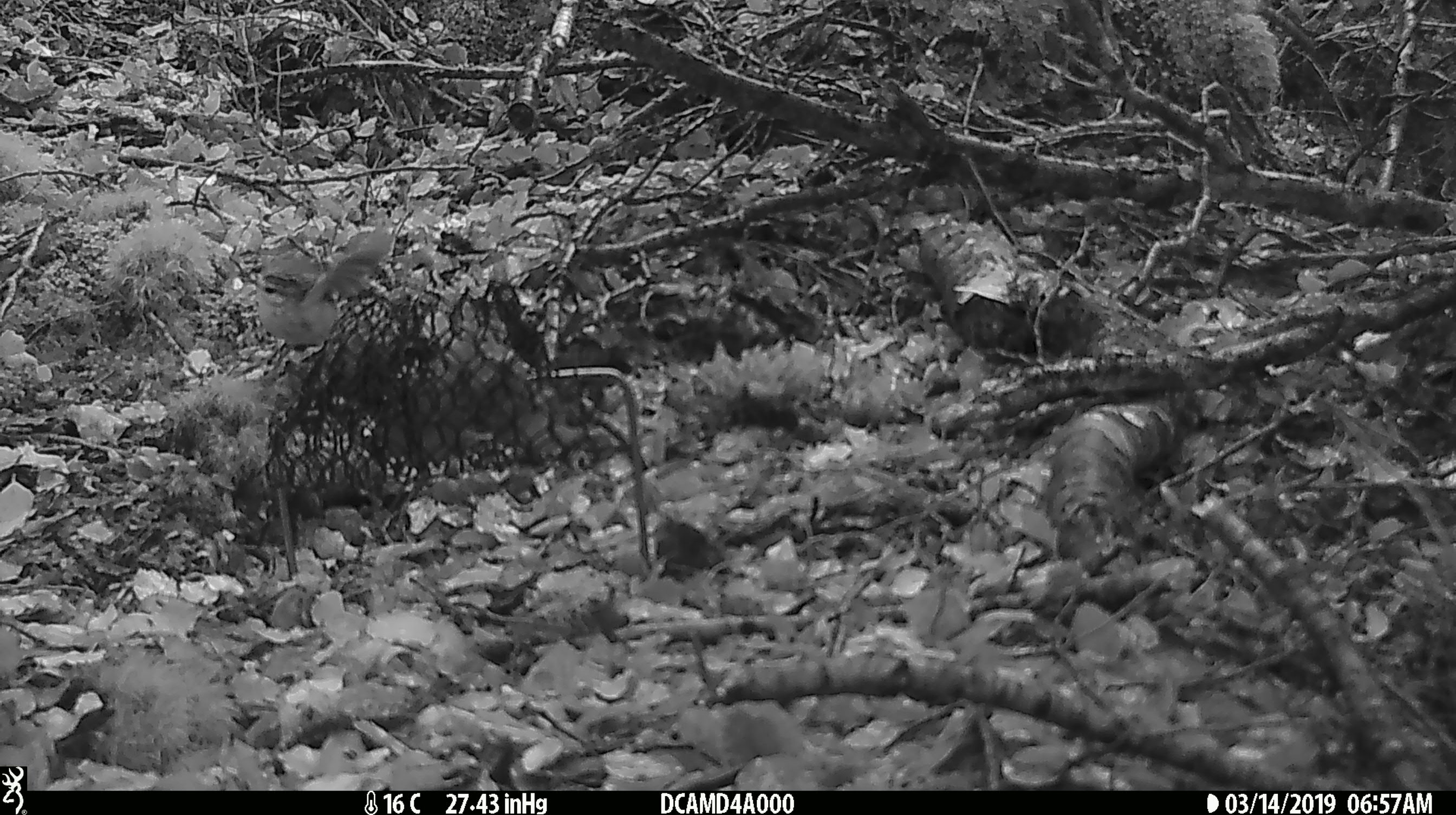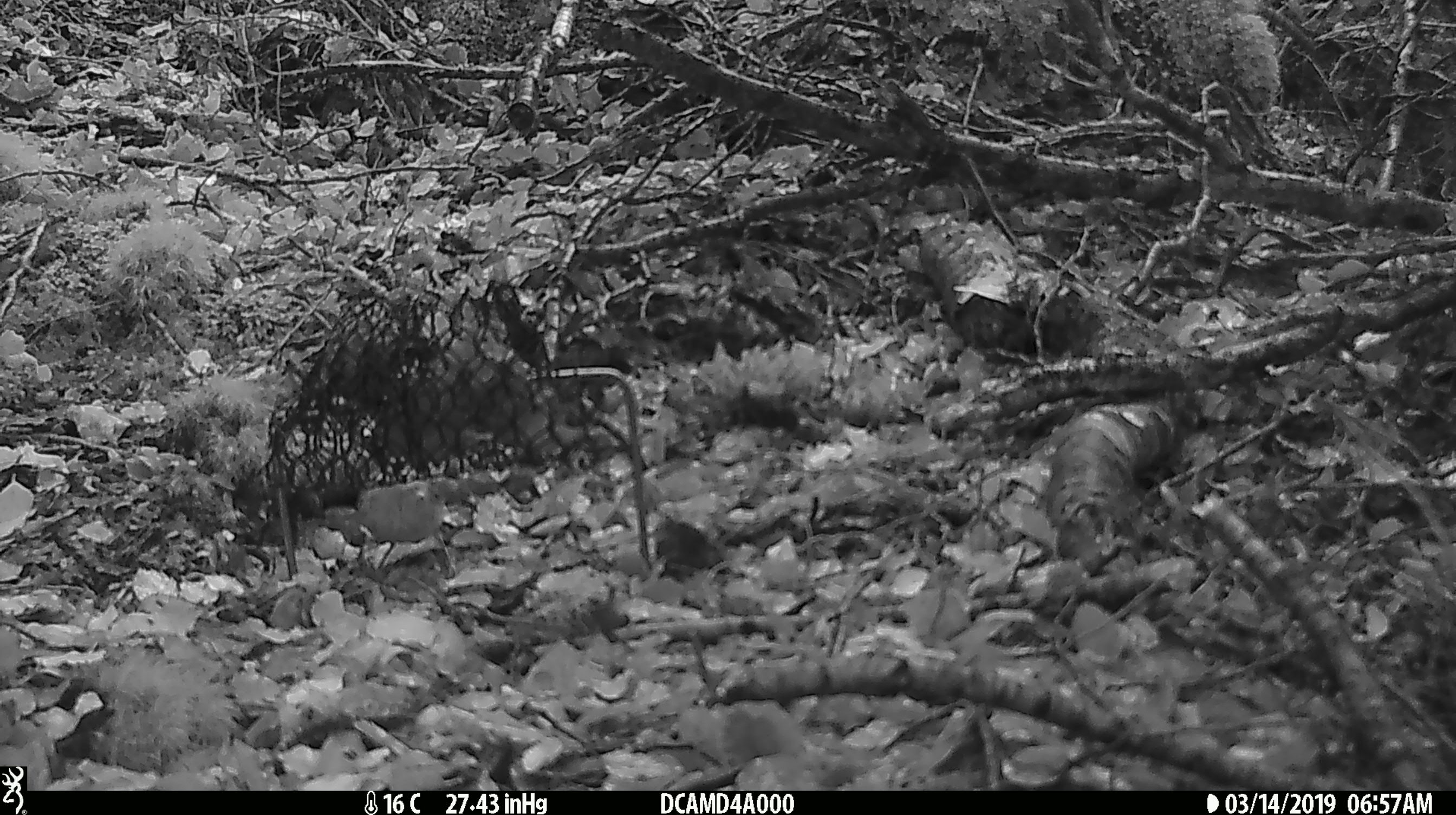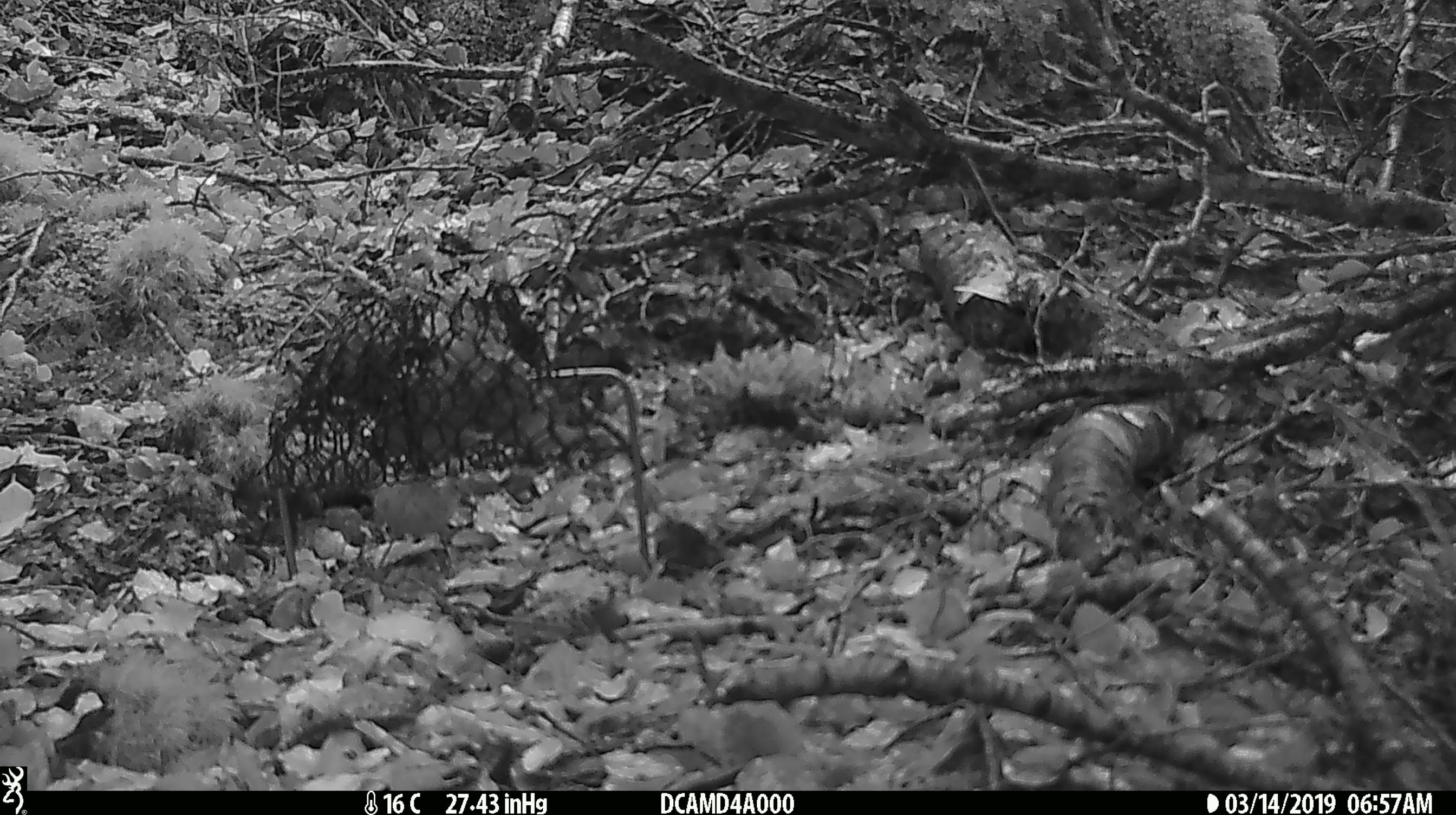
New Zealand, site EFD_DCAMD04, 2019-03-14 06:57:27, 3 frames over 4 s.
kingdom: Animalia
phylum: Chordata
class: Aves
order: Passeriformes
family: Acanthisittidae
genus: Acanthisitta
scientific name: Acanthisitta chloris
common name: rifleman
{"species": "rifleman (Acanthisitta chloris)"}